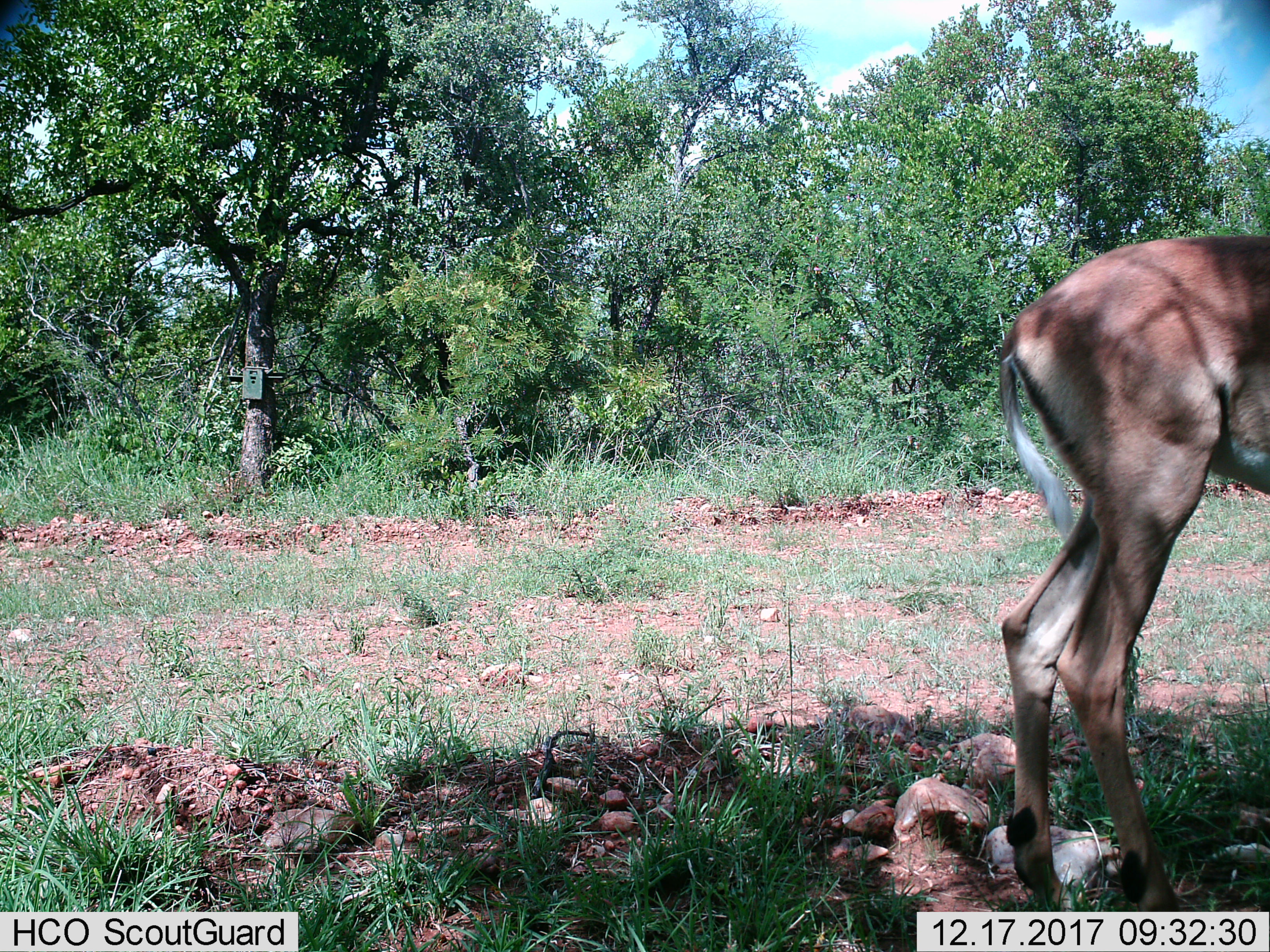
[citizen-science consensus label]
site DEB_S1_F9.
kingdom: Animalia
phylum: Chordata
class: Mammalia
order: Artiodactyla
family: Bovidae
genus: Aepyceros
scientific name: Aepyceros melampus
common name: impala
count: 1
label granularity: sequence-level